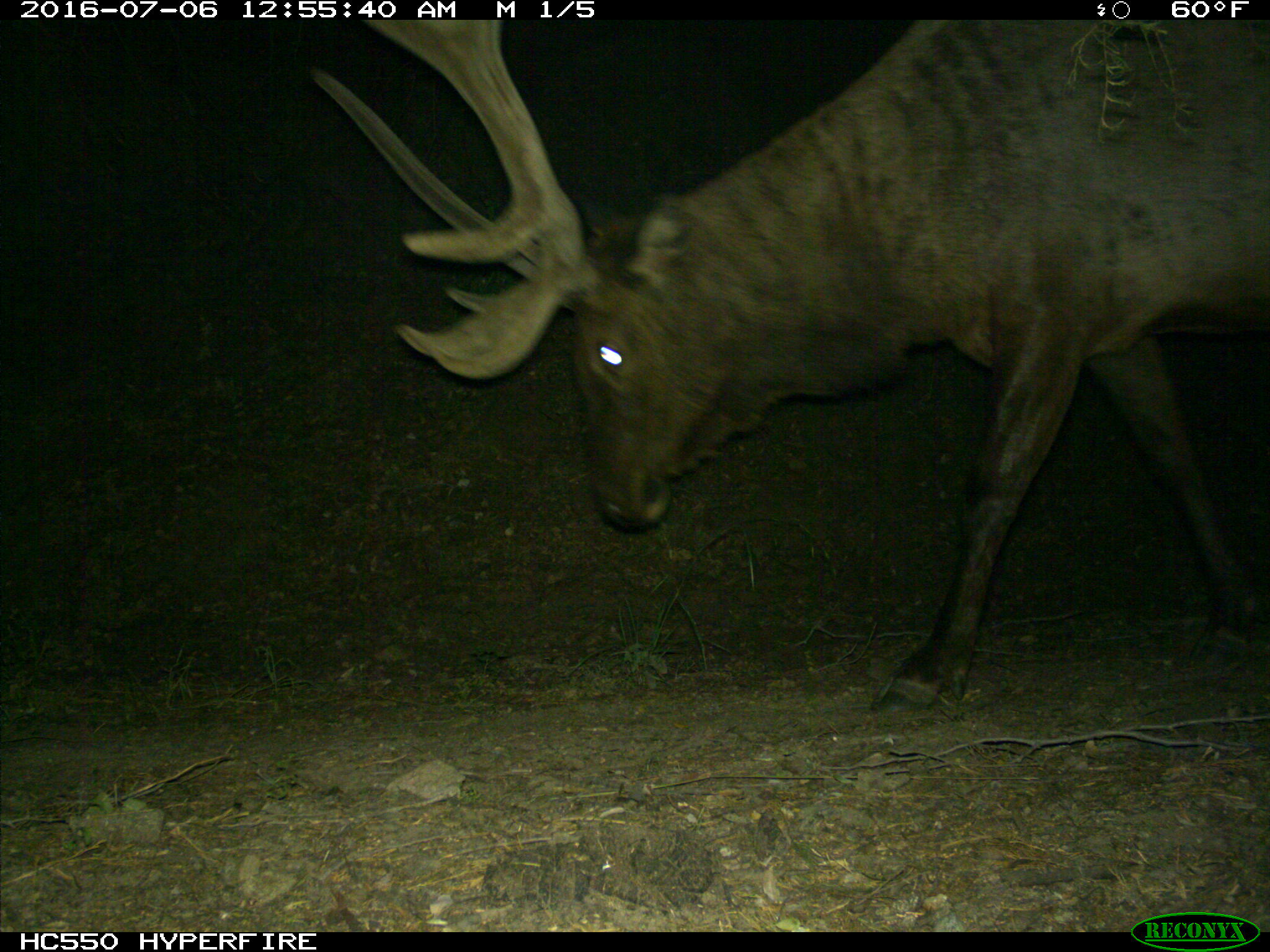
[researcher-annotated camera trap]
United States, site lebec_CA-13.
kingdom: Animalia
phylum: Chordata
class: Mammalia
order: Artiodactyla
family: Cervidae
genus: Cervus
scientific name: Cervus canadensis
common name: elk